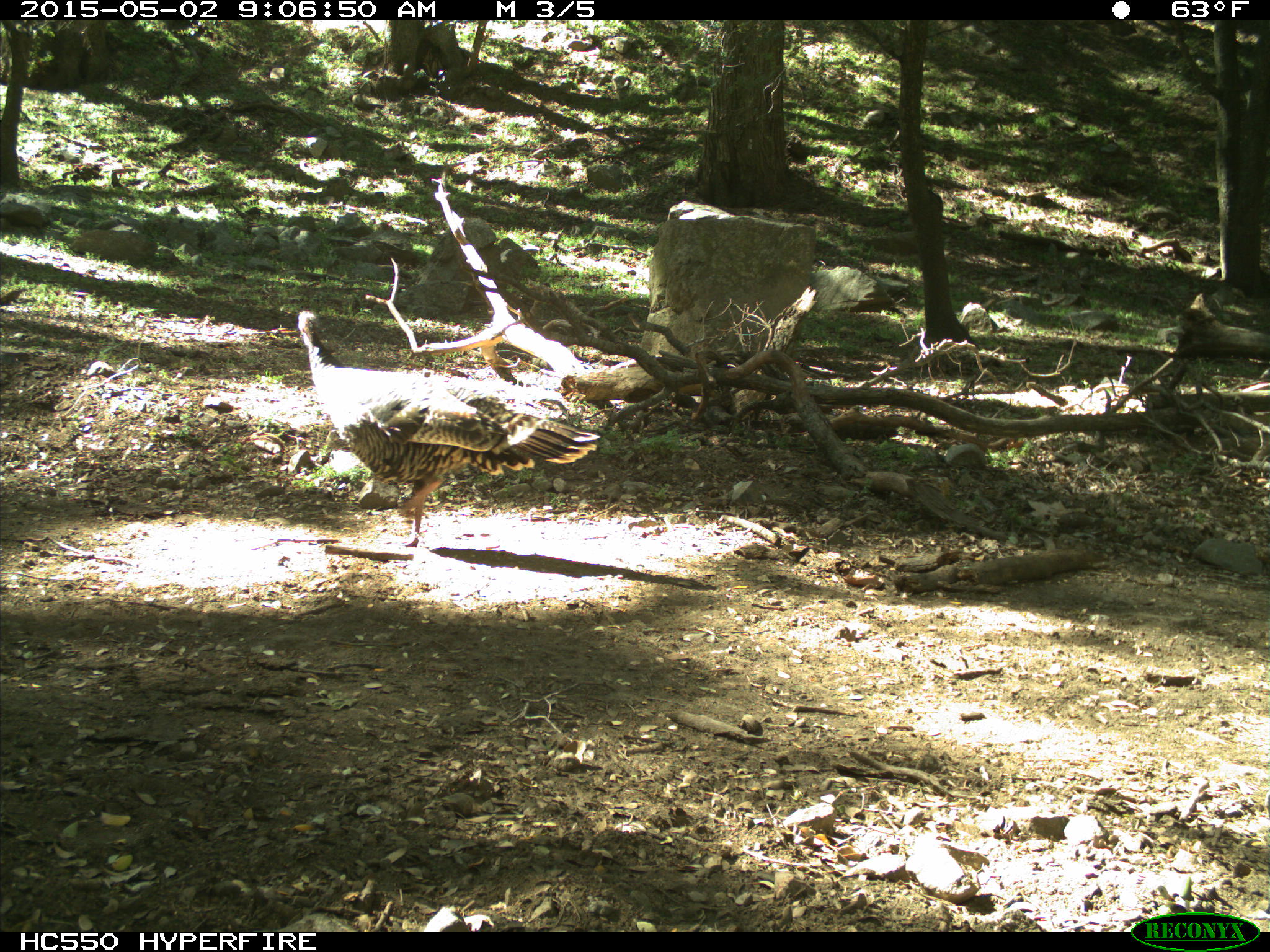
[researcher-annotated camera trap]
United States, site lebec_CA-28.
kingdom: Animalia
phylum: Chordata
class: Aves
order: Galliformes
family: Phasianidae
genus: Meleagris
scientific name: Meleagris gallopavo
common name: wild turkey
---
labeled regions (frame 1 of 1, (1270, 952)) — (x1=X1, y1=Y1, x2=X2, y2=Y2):
animal: (x1=296, y1=310, x2=601, y2=550)